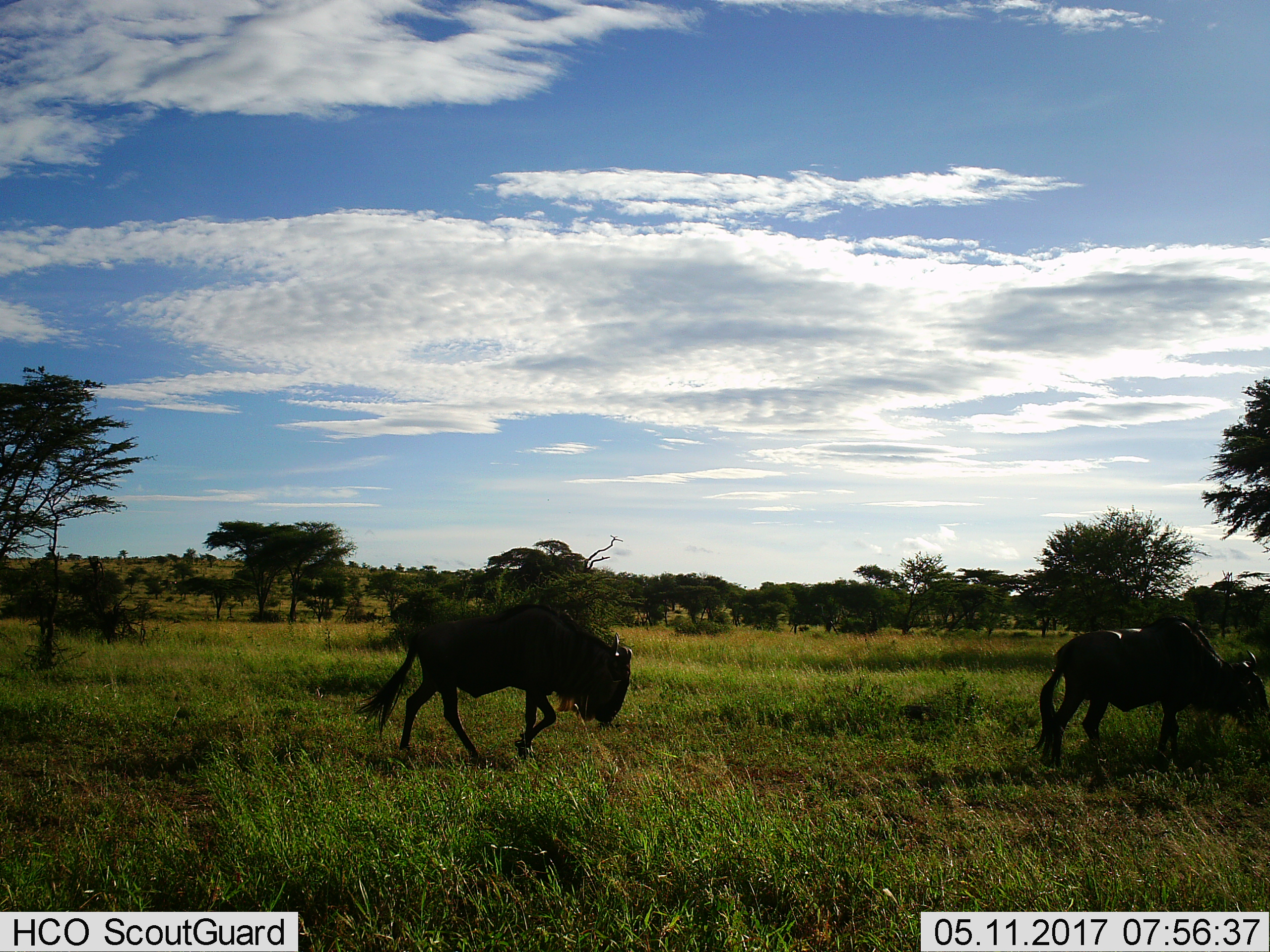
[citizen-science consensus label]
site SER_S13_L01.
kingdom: Animalia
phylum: Chordata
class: Mammalia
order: Artiodactyla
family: Bovidae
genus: Connochaetes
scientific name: Connochaetes taurinus taurinus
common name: blue wildebeest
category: wildebeestblue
Wildebeestblue (blue wildebeest) (Connochaetes taurinus taurinus), count 2. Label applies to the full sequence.